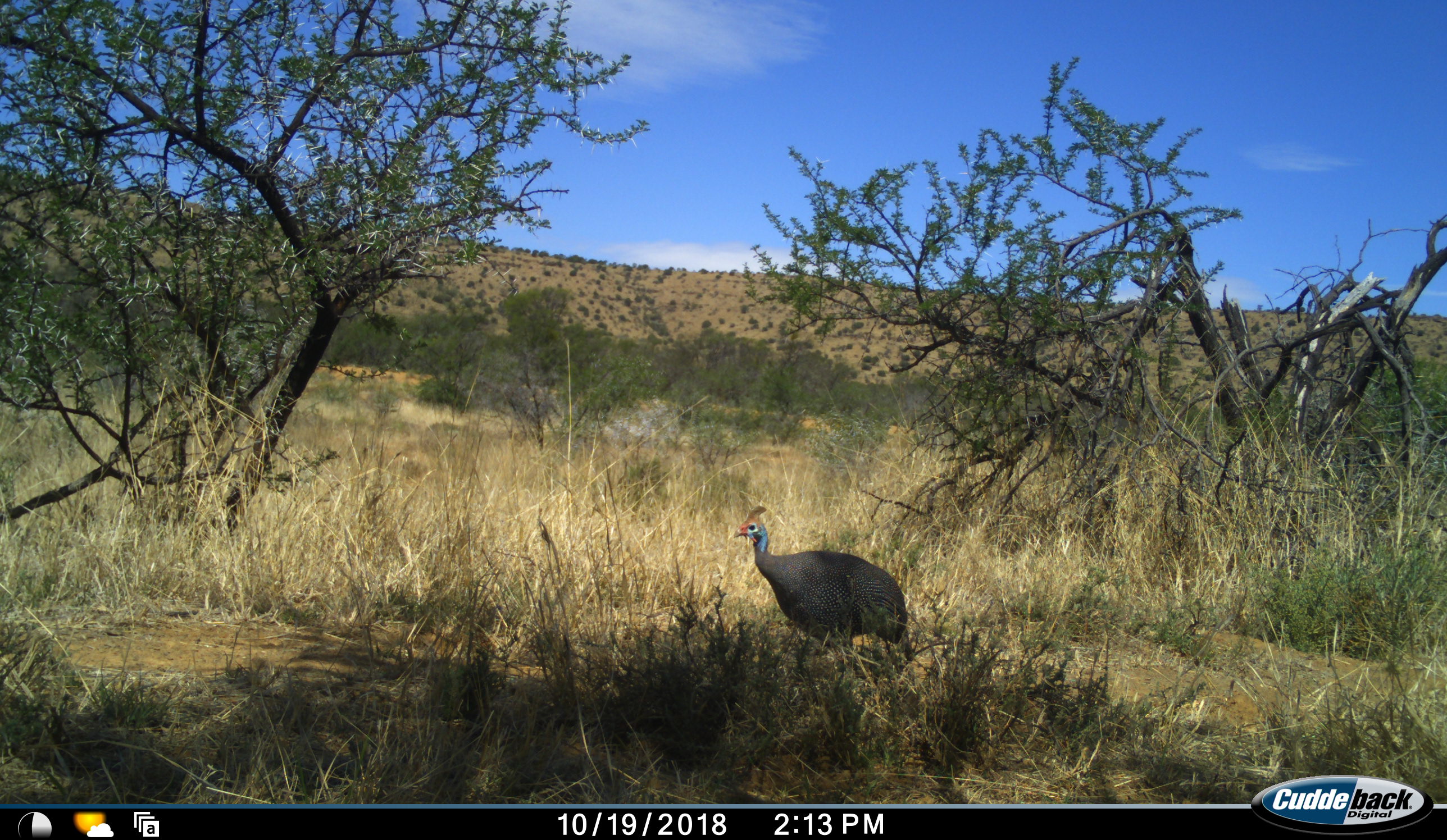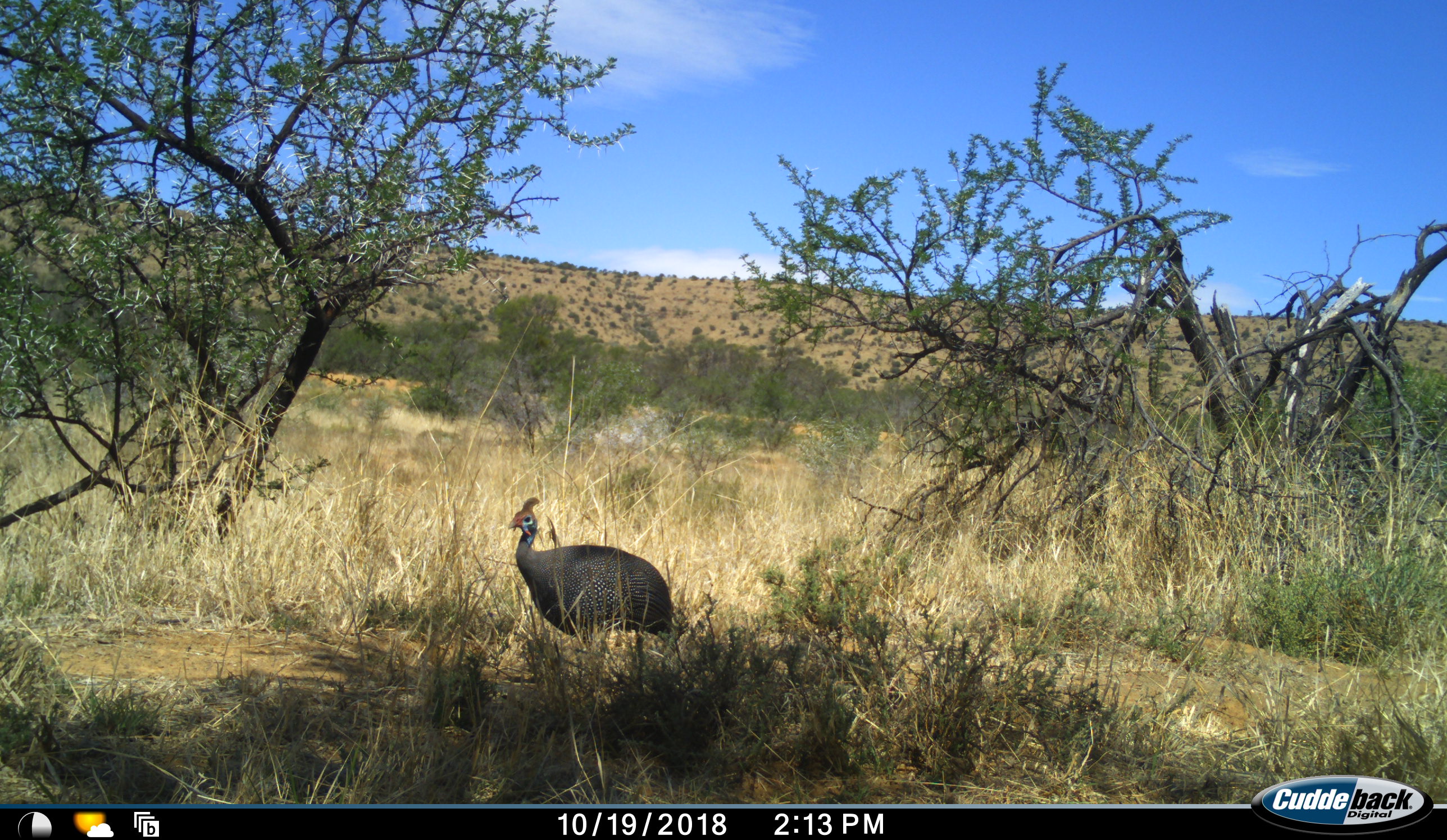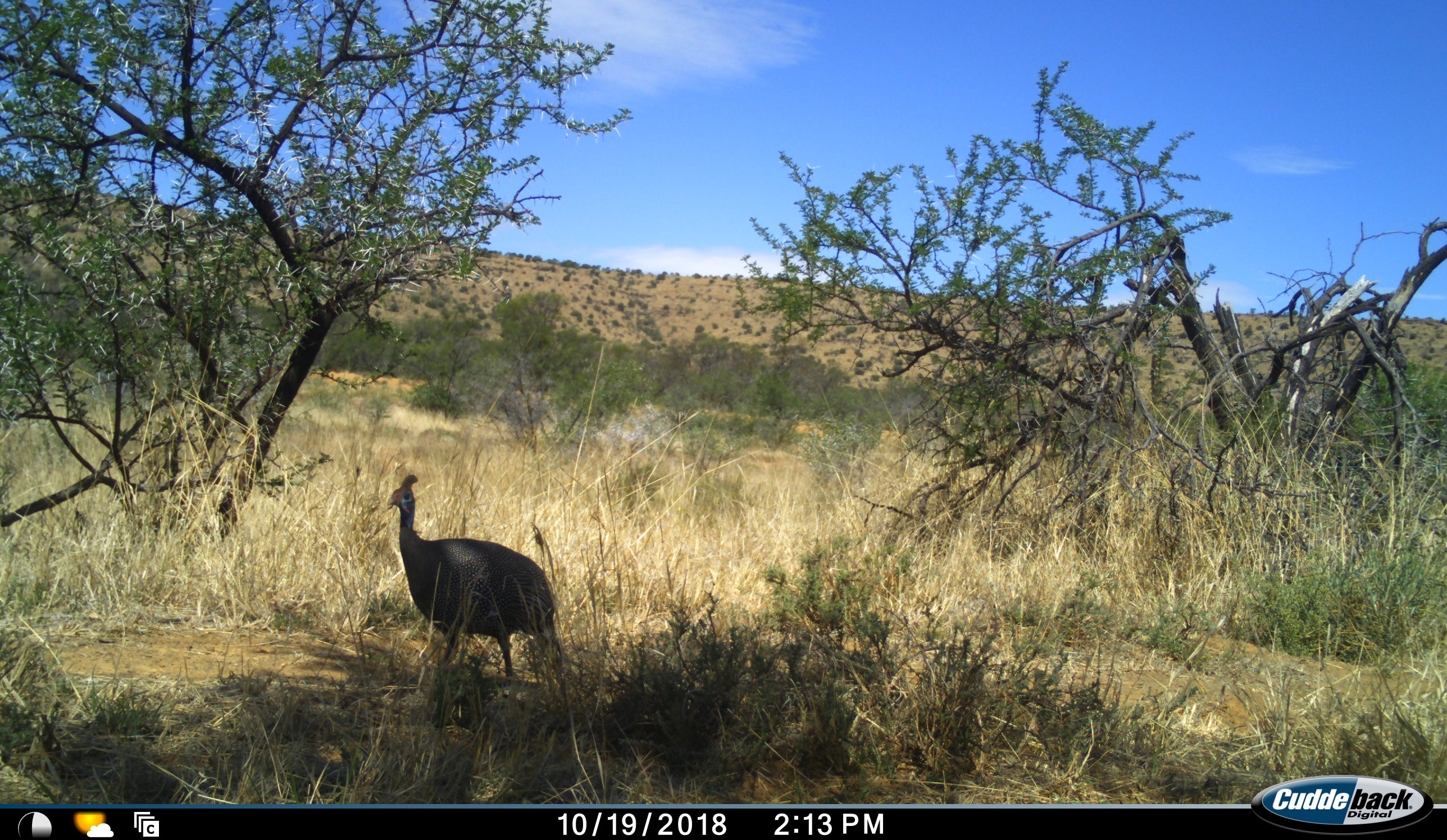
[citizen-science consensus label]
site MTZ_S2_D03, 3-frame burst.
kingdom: Animalia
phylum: Chordata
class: Aves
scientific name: Aves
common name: bird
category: birdother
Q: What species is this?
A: Birdother (bird) (Aves).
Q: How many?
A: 1.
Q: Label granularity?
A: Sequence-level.